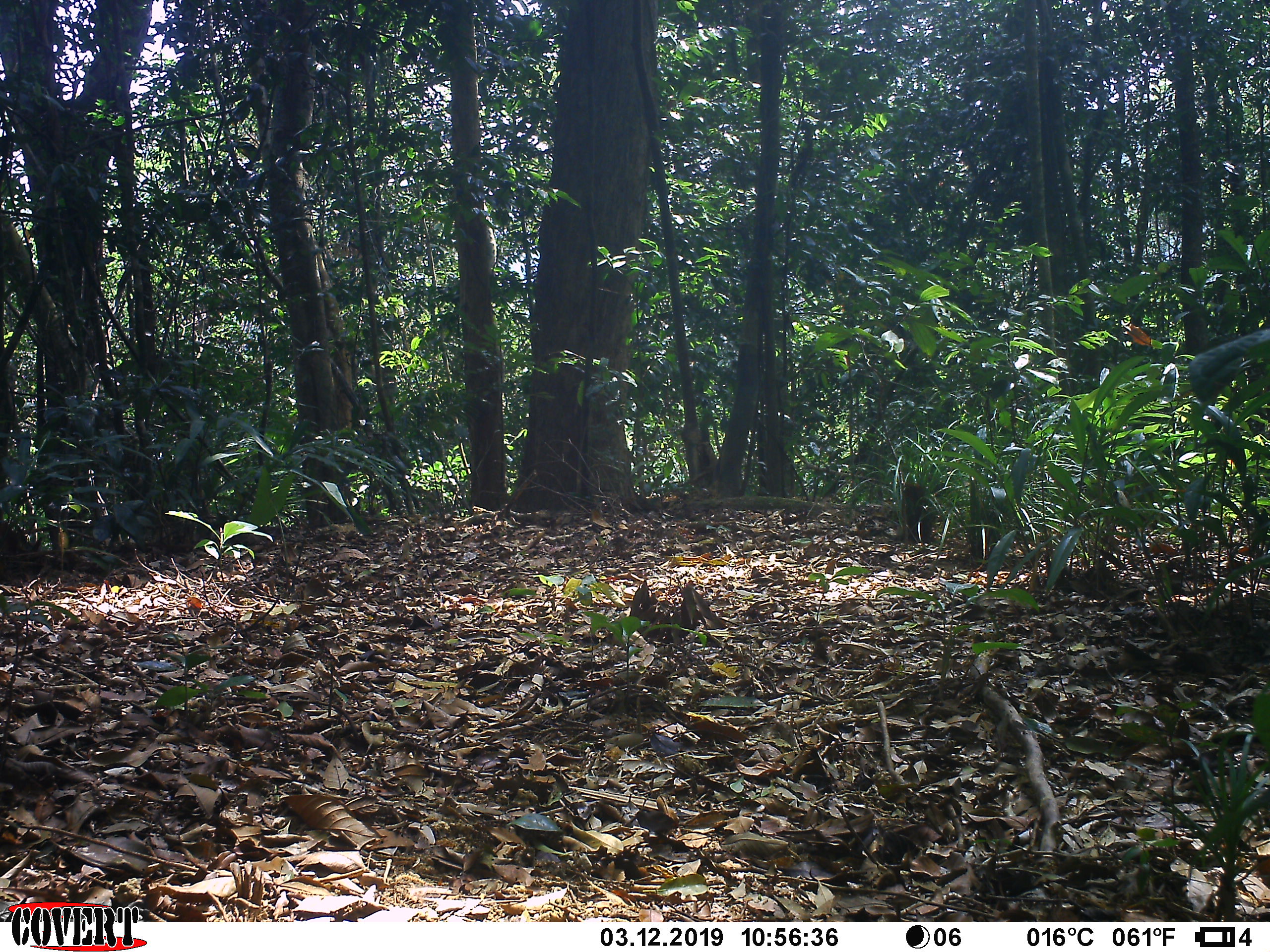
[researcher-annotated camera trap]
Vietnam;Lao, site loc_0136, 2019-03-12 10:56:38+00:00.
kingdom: Animalia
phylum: Chordata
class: Mammalia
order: Carnivora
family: Herpestidae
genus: Urva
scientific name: Urva urva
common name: crab-eating mongoose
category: crab eating mongoose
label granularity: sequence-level